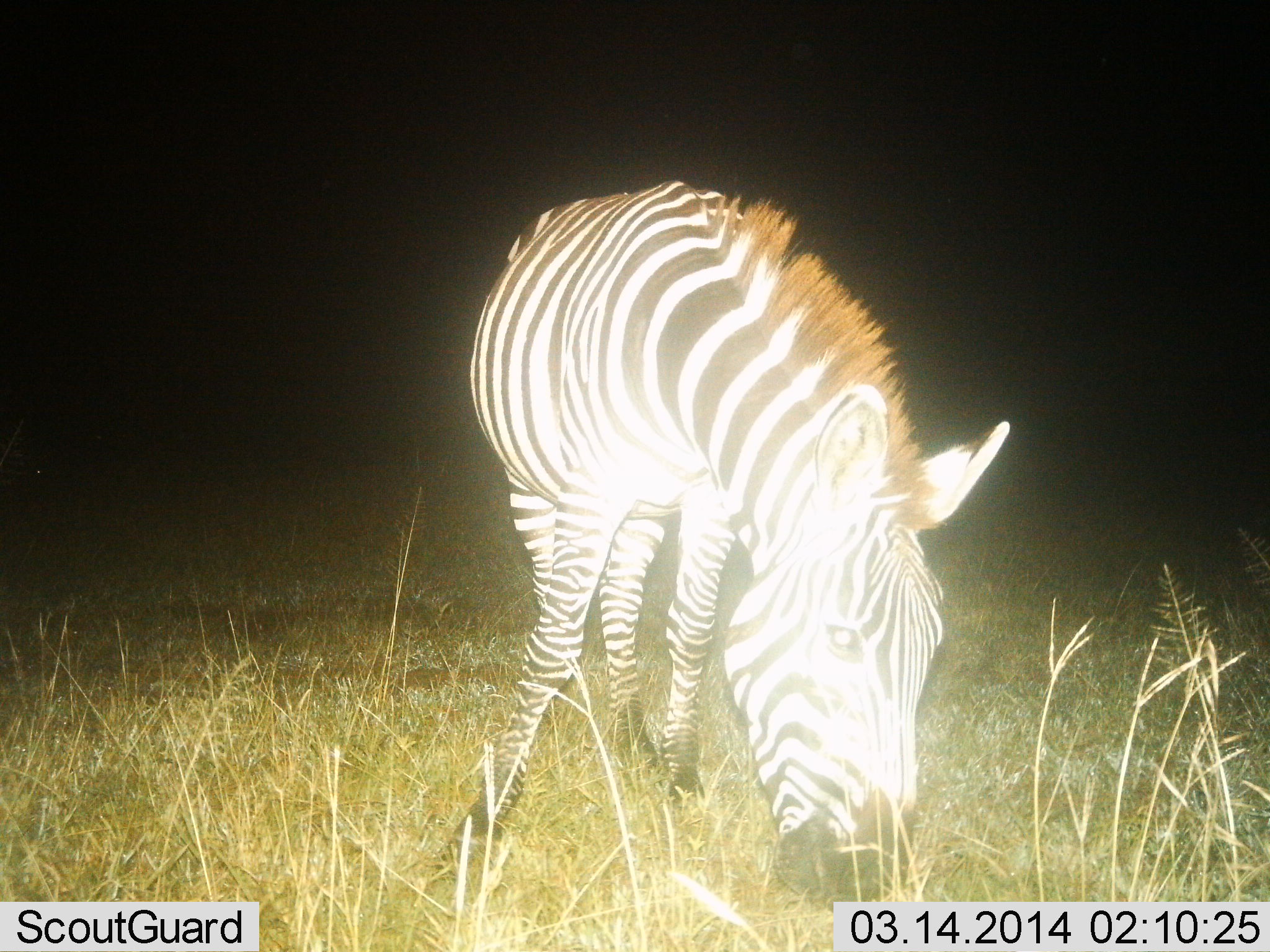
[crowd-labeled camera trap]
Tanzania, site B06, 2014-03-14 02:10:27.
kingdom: Animalia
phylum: Chordata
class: Mammalia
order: Perissodactyla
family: Equidae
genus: Equus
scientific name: Equus quagga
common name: plains zebra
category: zebra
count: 1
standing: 20%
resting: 0%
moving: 0%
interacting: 0%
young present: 0%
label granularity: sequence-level